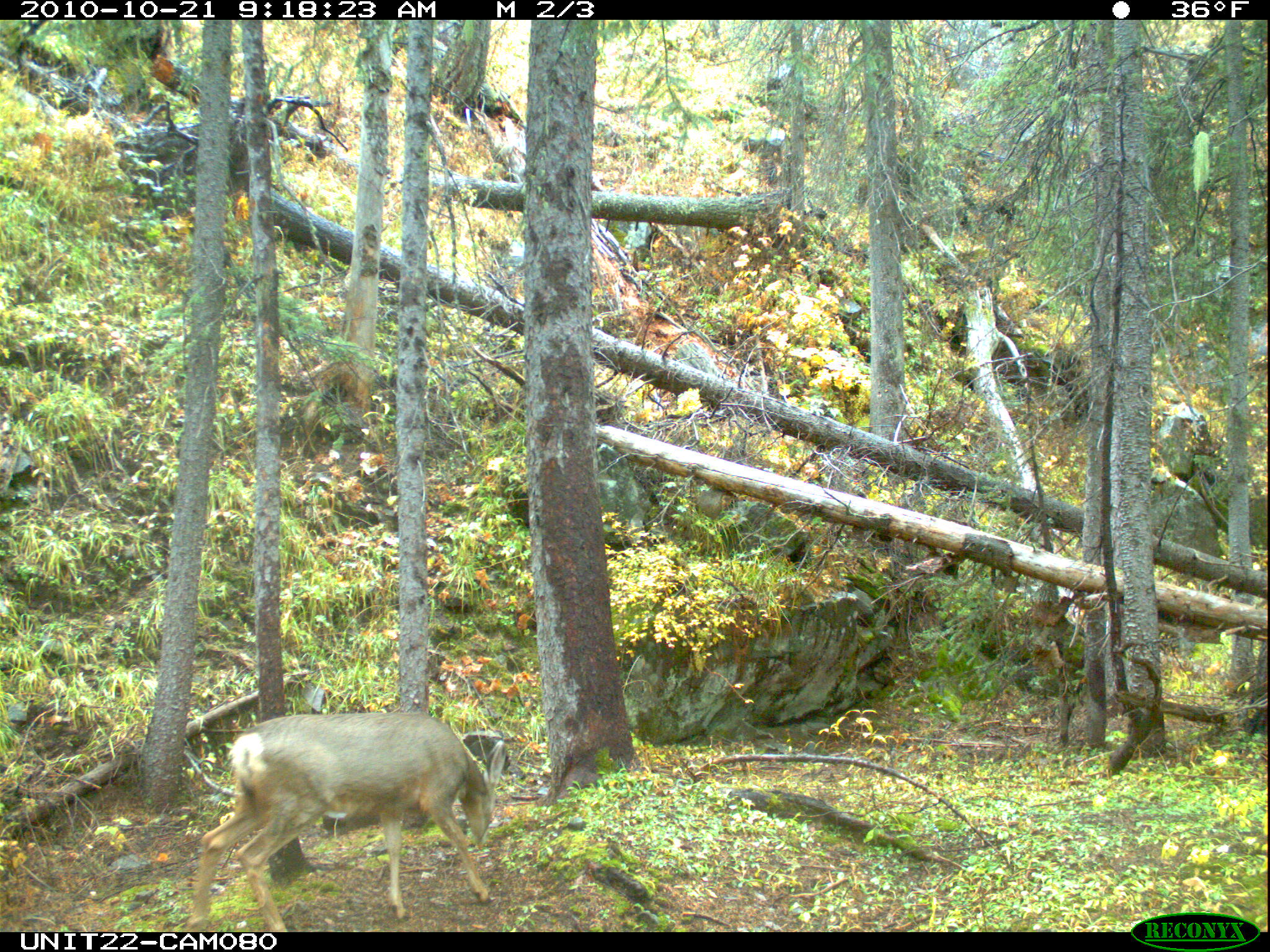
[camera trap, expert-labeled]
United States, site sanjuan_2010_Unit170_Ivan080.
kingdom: Animalia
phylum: Chordata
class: Mammalia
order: Artiodactyla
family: Cervidae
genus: Odocoileus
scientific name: Odocoileus hemionus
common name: mule deer